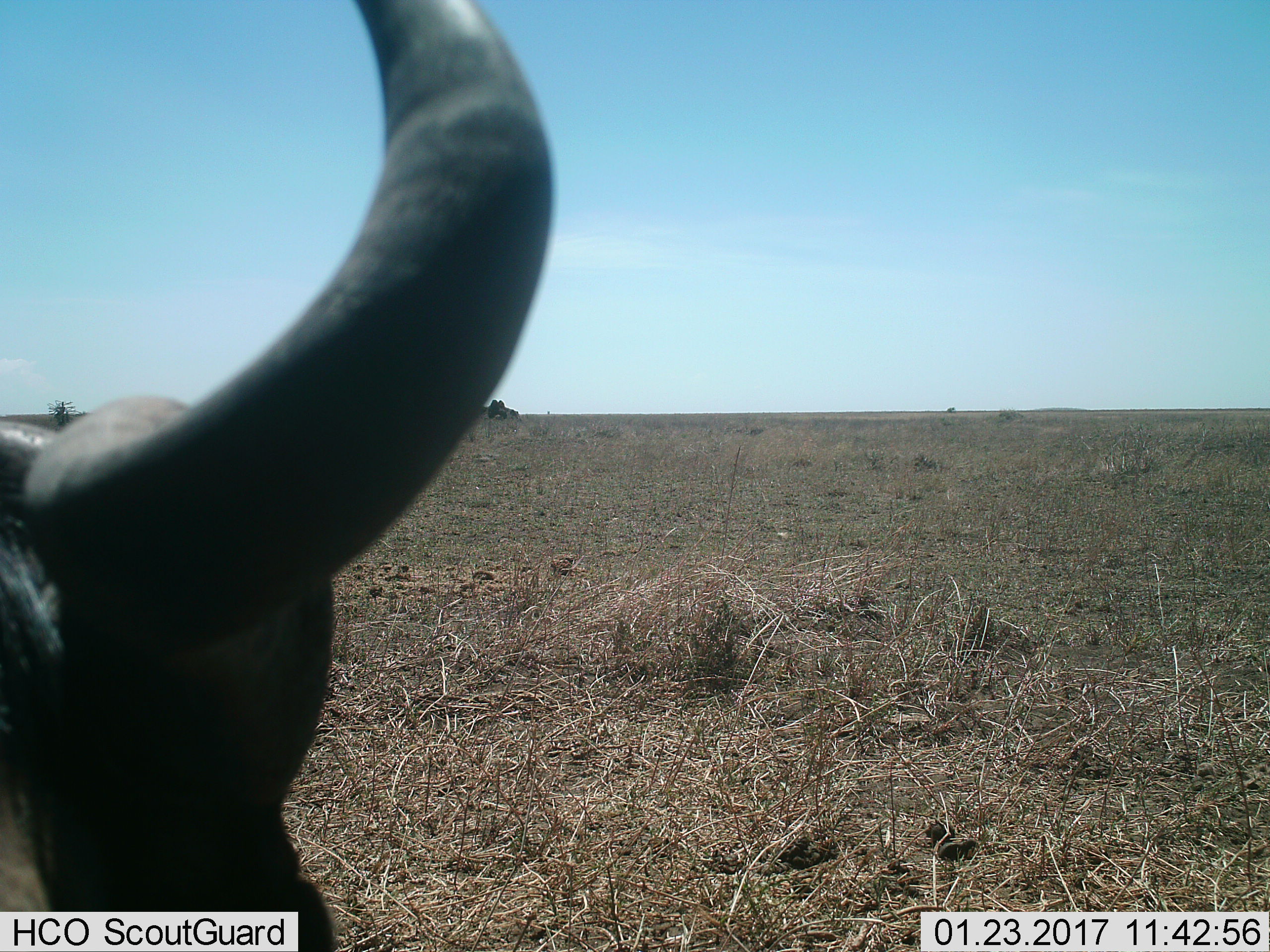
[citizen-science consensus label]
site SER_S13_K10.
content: unidentified animal